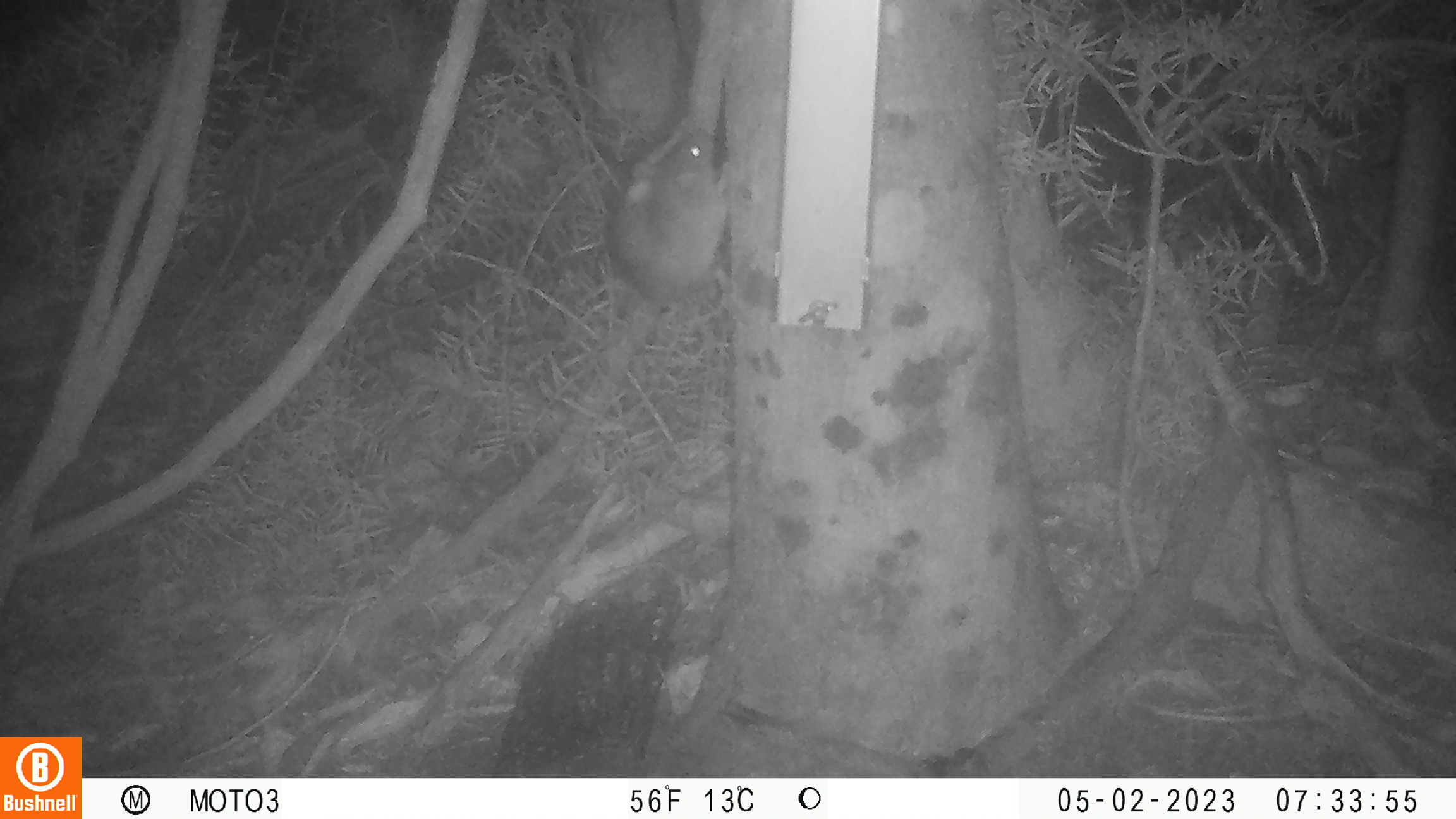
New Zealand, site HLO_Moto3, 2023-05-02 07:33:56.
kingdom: Animalia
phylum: Chordata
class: Mammalia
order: Rodentia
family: Muridae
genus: Rattus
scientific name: Rattus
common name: rat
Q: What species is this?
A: Rat (Rattus).